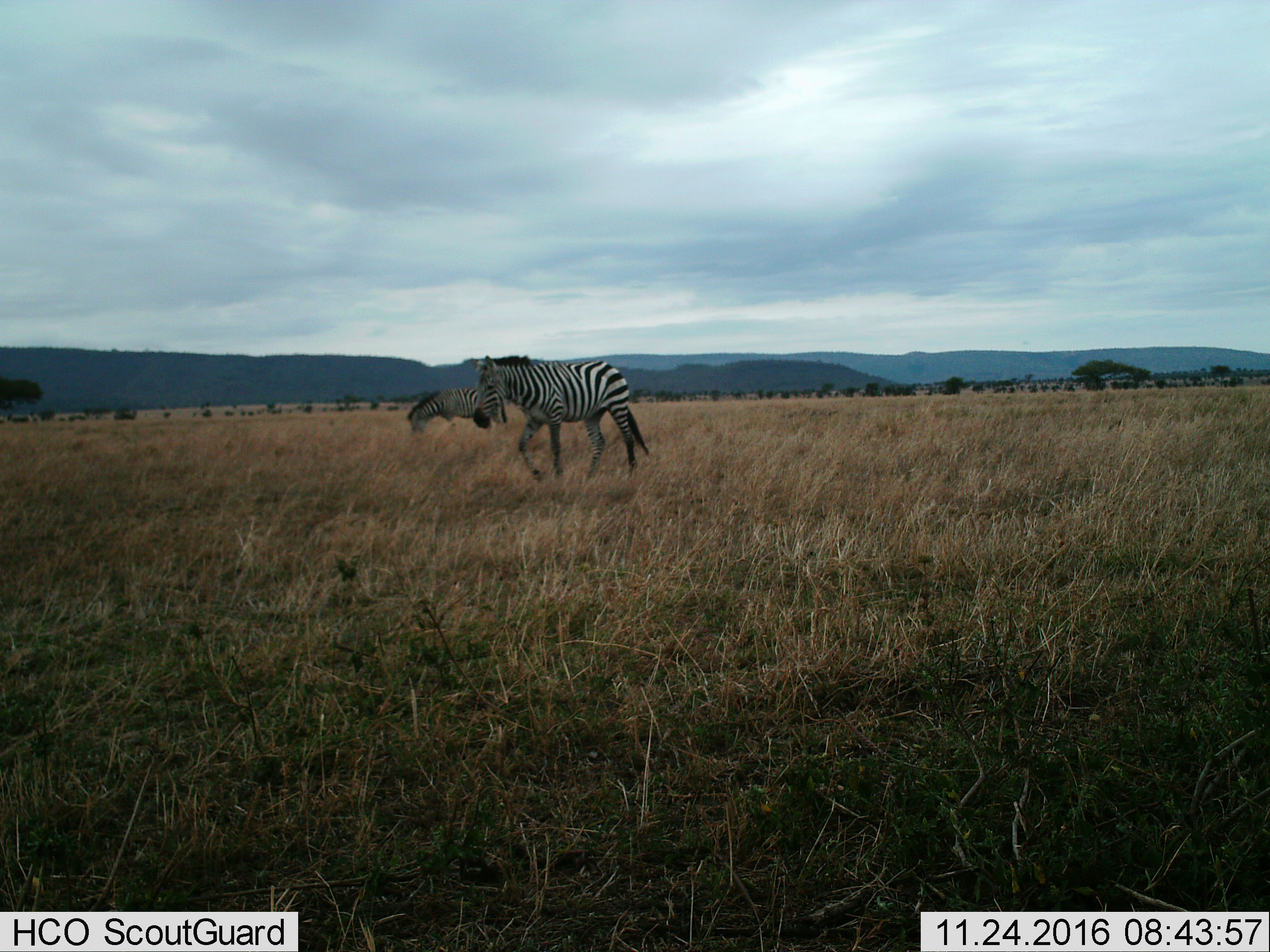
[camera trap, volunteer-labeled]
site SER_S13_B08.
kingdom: Animalia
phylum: Chordata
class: Mammalia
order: Perissodactyla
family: Equidae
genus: Equus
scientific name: Equus quagga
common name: plains zebra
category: zebraplains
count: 2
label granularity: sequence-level